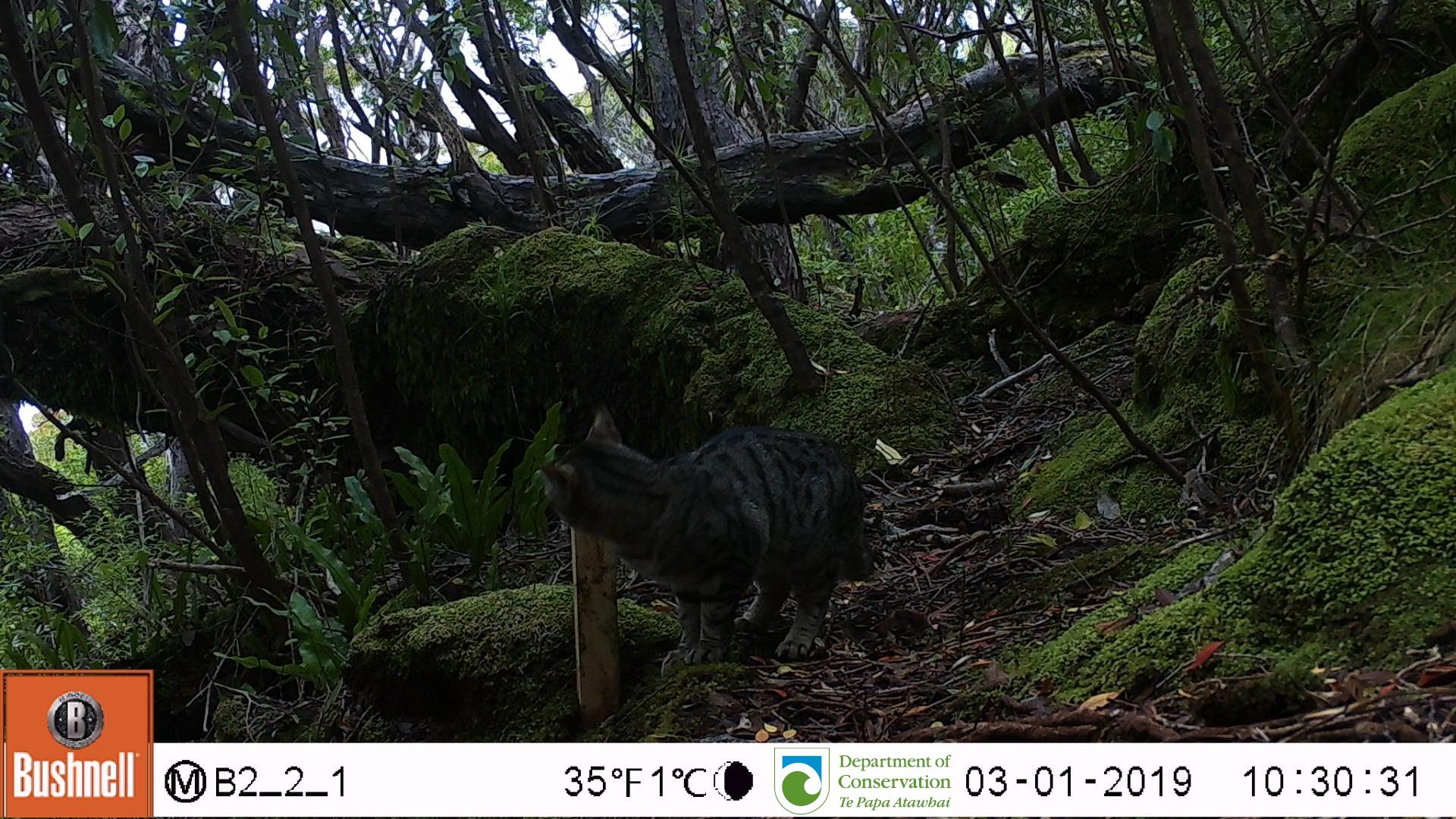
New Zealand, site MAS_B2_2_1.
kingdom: Animalia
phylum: Chordata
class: Mammalia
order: Carnivora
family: Felidae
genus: Felis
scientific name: Felis catus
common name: domestic cat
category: cat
Cat (domestic cat) (Felis catus).